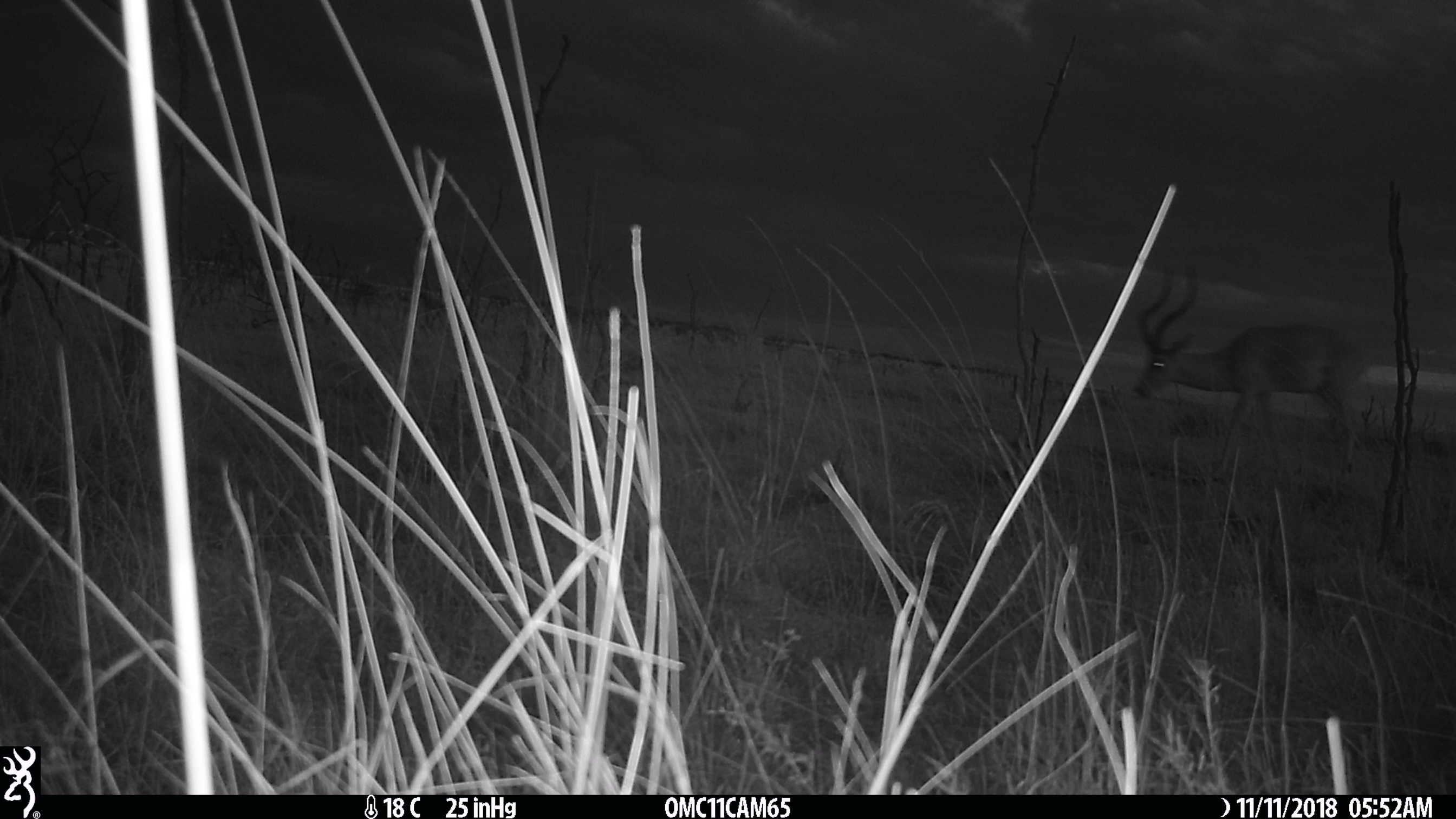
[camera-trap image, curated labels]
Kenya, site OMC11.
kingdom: Animalia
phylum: Chordata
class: Mammalia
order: Artiodactyla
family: Bovidae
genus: Aepyceros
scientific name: Aepyceros melampus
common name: impala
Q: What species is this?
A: Impala (Aepyceros melampus).